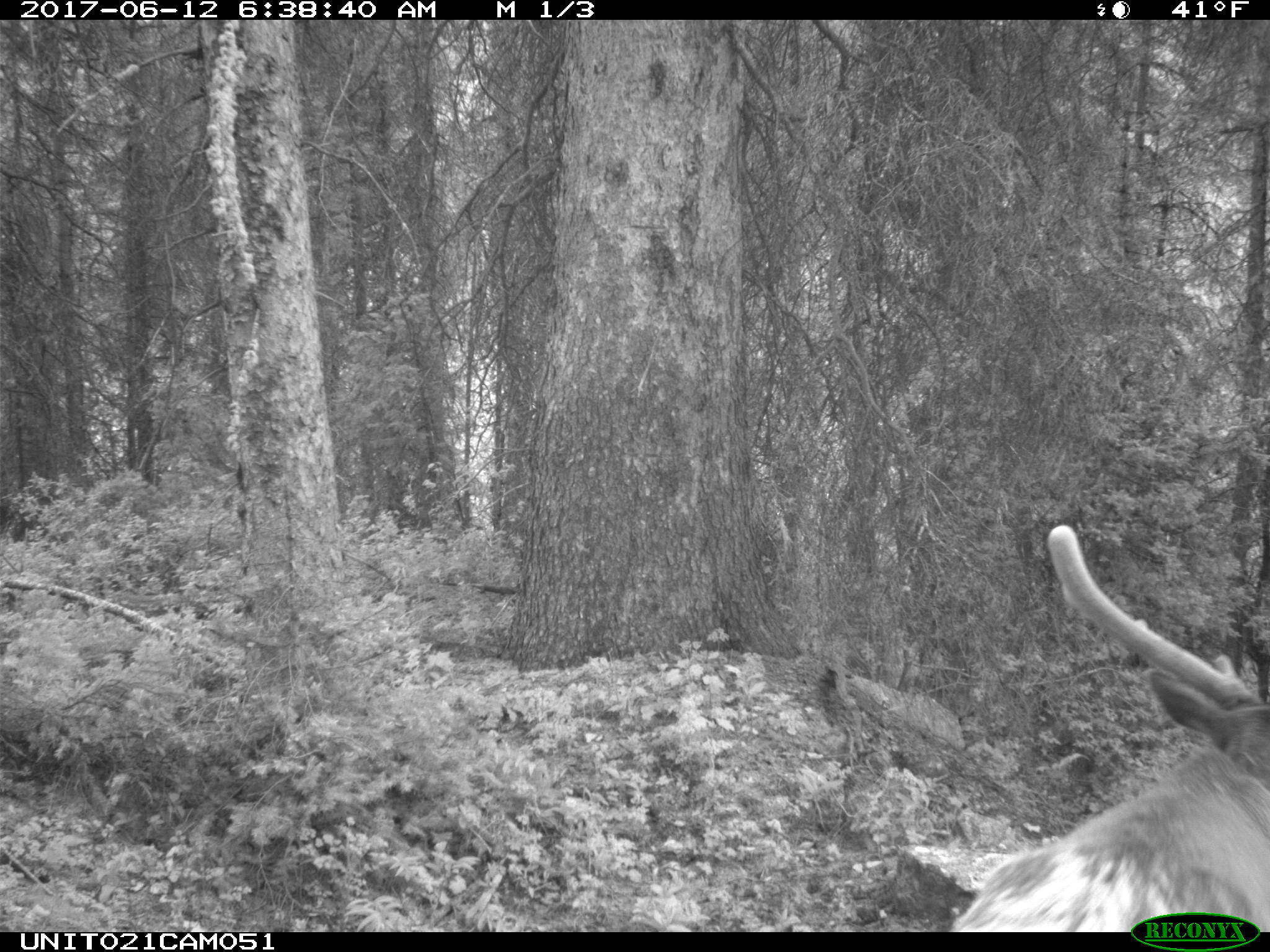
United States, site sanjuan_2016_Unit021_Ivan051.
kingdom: Animalia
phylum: Chordata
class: Mammalia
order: Artiodactyla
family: Cervidae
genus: Cervus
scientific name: Cervus elaphus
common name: red deer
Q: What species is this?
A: Cervus elaphus (red deer).